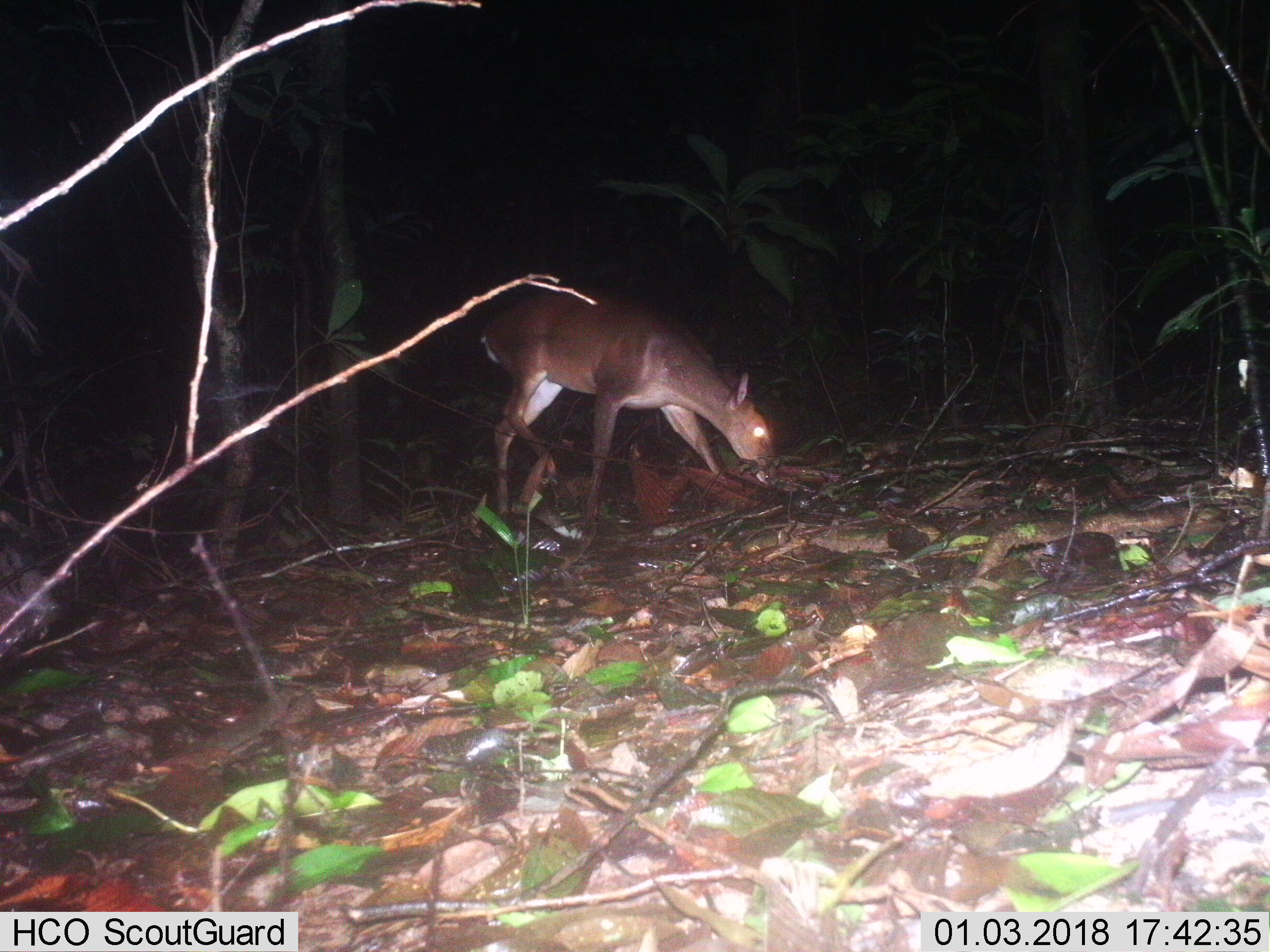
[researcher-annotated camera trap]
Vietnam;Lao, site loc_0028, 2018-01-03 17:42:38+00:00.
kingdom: Animalia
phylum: Chordata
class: Mammalia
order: Artiodactyla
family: Cervidae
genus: Muntiacus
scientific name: Muntiacus vuquangensis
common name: large-antlered muntjac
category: large antlered muntjac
Large antlered muntjac (large-antlered muntjac) (Muntiacus vuquangensis). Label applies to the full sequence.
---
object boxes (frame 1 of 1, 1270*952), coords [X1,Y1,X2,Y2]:
large antlered muntjac: [480,288,777,520]